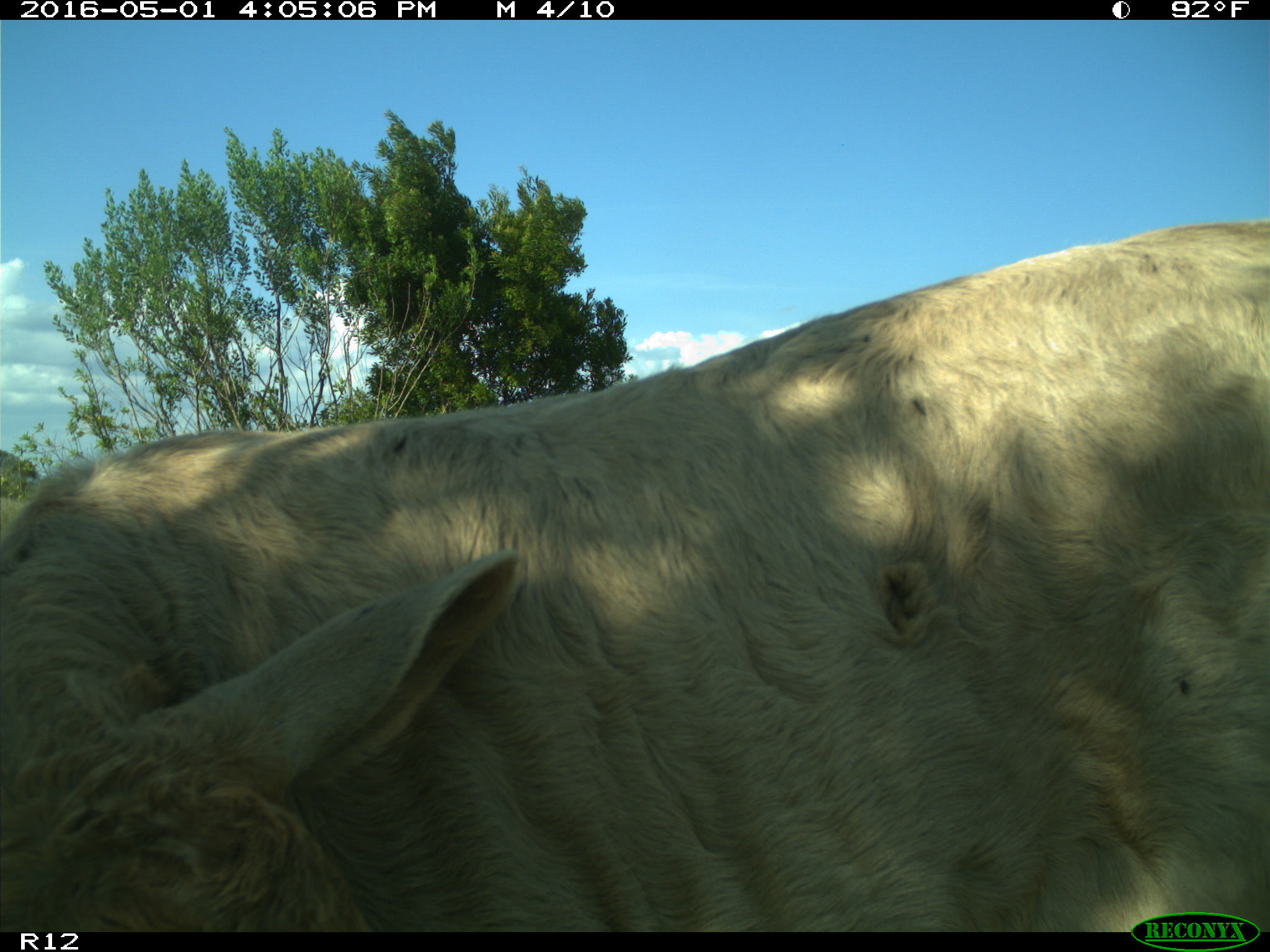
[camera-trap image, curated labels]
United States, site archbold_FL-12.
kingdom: Animalia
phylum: Chordata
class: Mammalia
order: Artiodactyla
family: Bovidae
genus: Bos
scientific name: Bos taurus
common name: domestic cow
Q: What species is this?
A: Bos taurus (domestic cow).